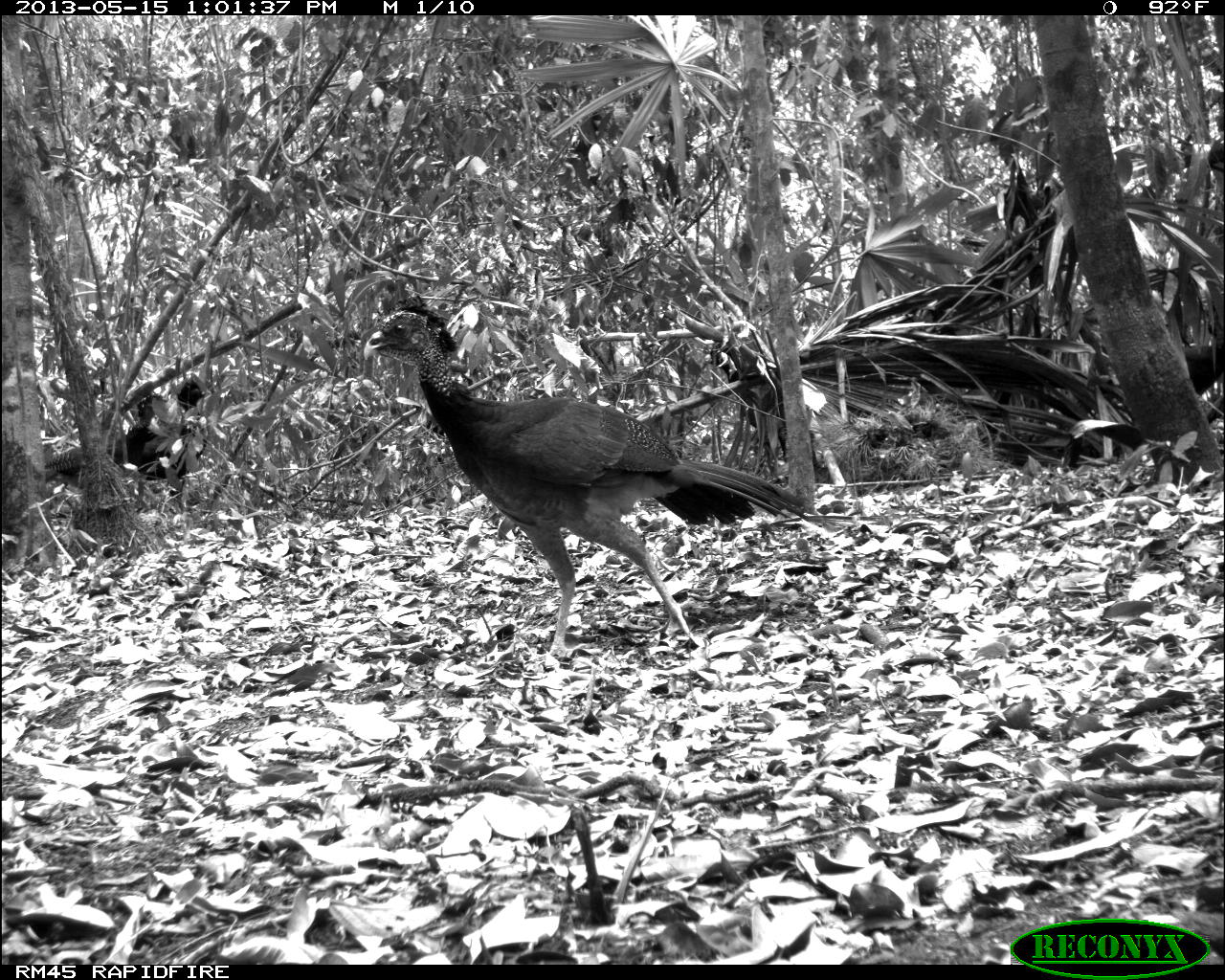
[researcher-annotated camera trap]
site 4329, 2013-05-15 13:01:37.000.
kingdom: Animalia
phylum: Chordata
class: Aves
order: Galliformes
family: Cracidae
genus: Crax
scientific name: Crax rubra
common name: great curassow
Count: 2.